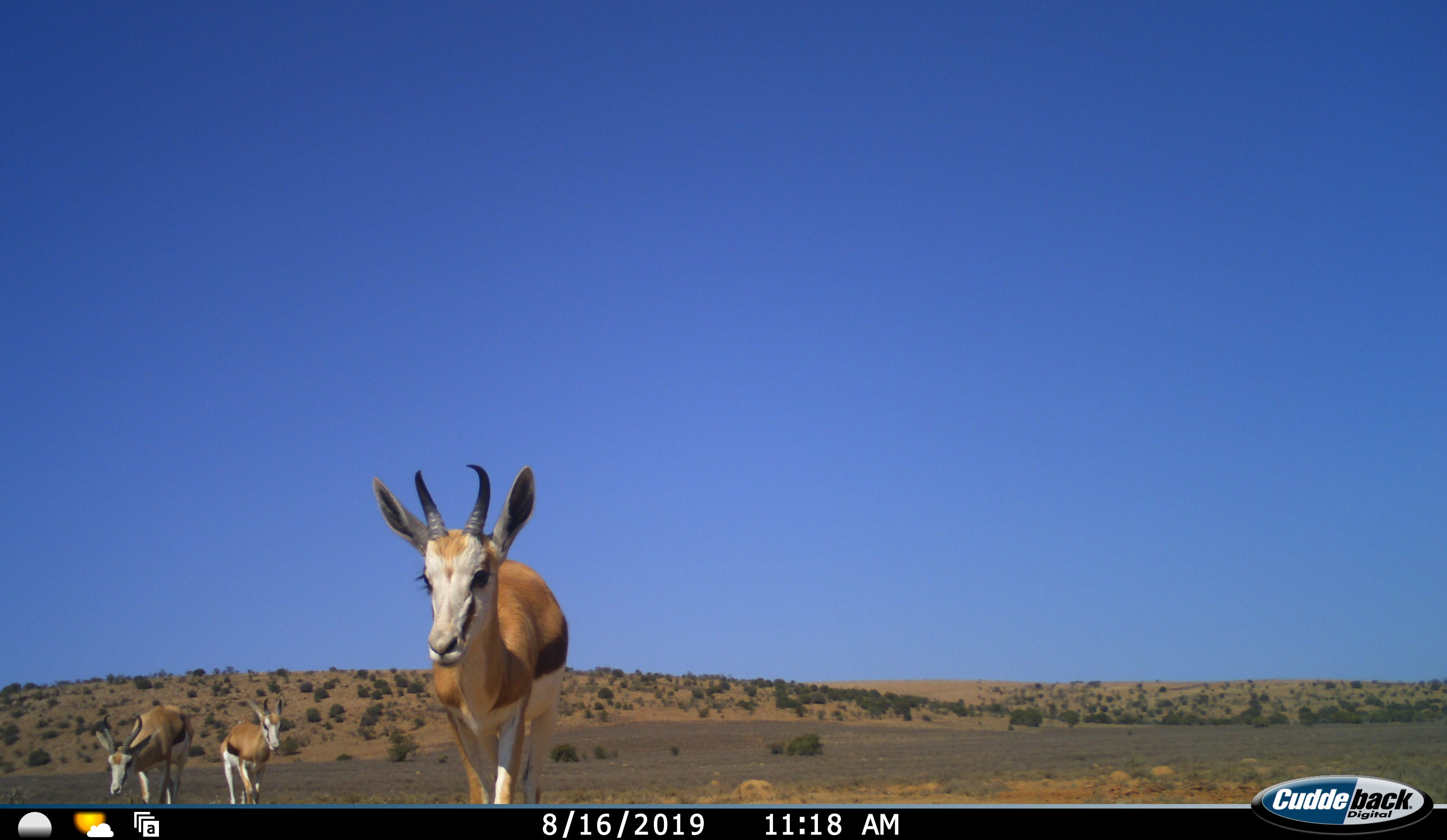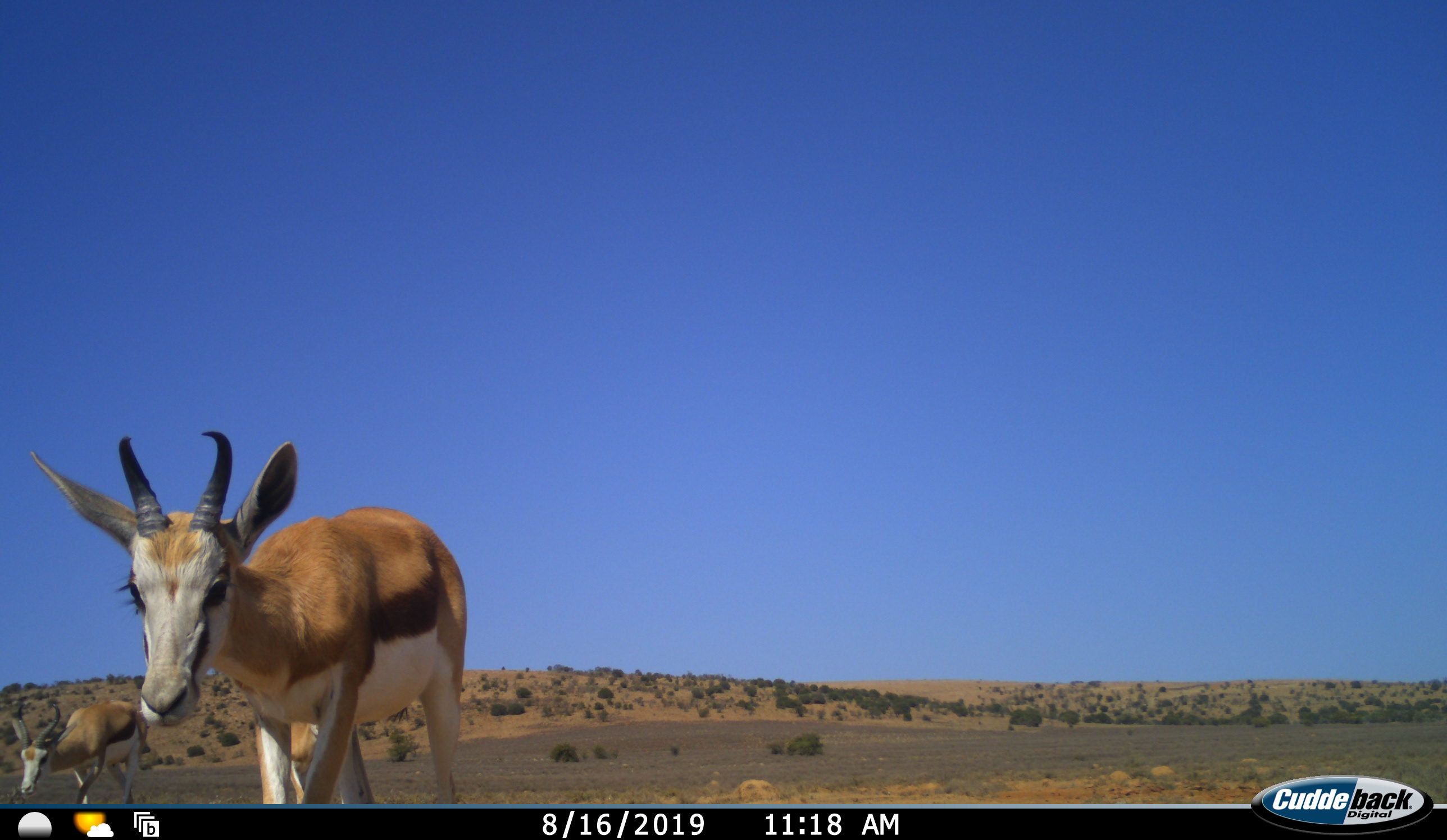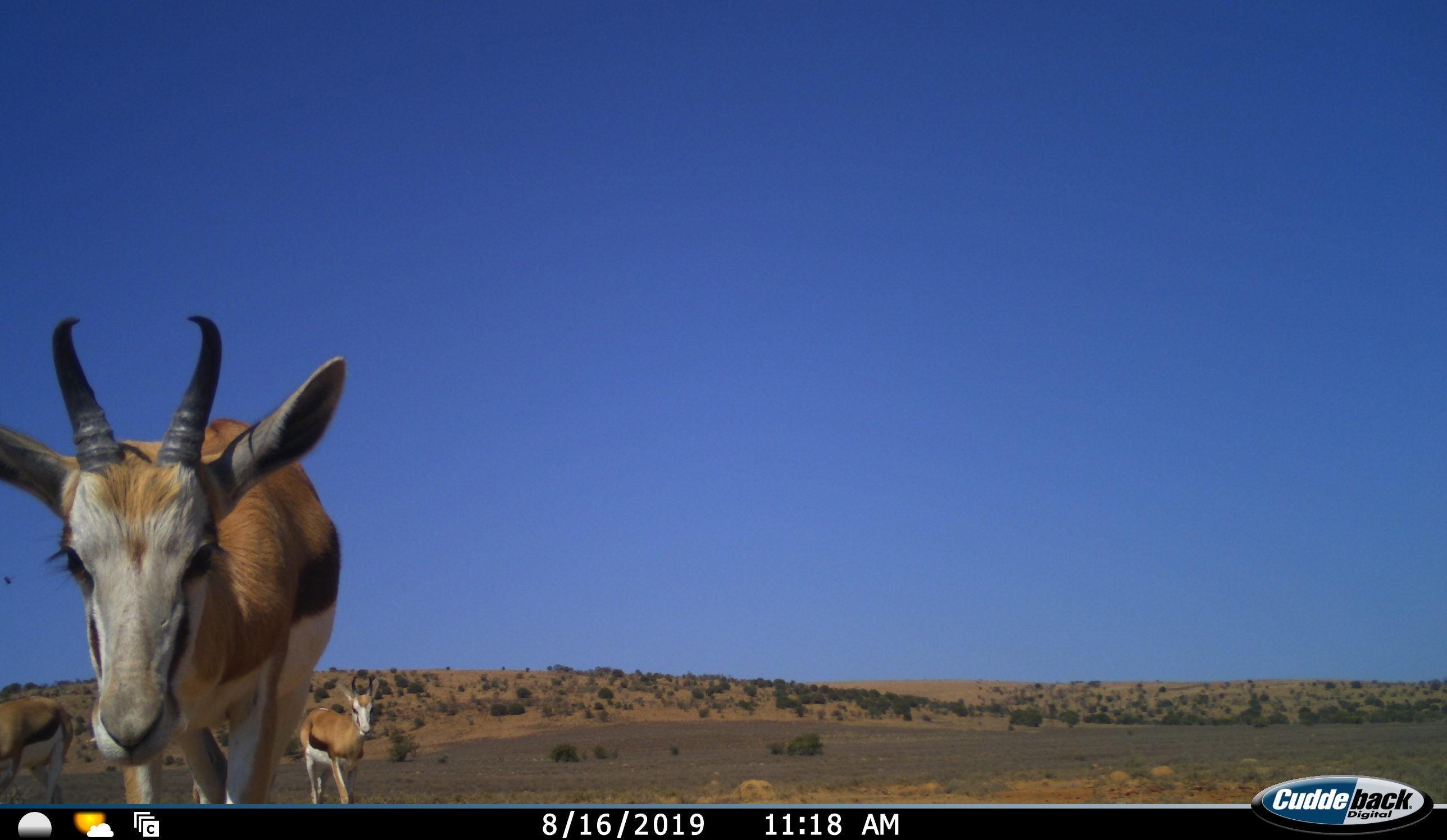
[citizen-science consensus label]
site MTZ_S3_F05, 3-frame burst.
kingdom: Animalia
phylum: Chordata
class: Mammalia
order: Artiodactyla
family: Bovidae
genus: Antidorcas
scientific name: Antidorcas marsupialis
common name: springbok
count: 3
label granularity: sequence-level